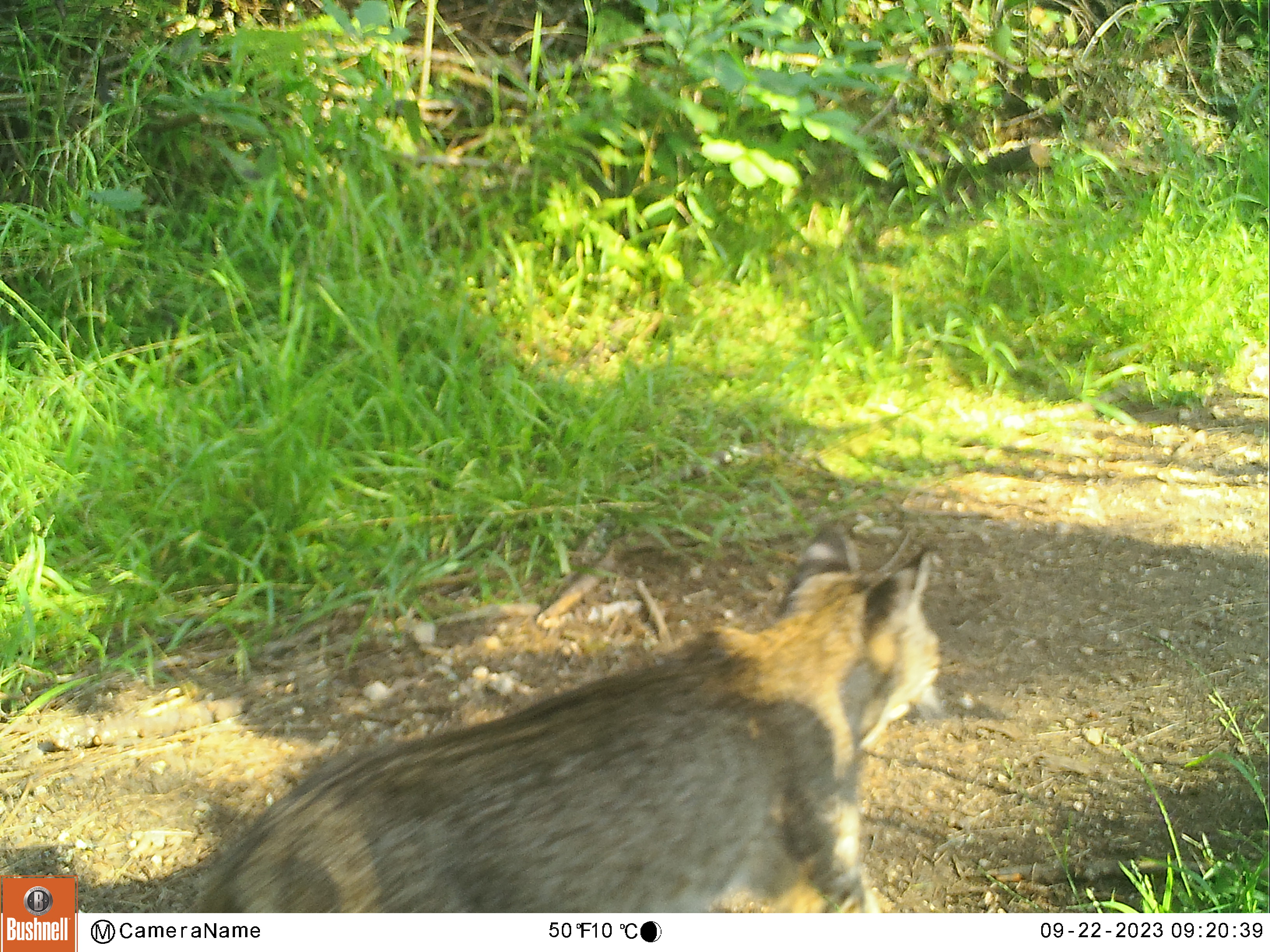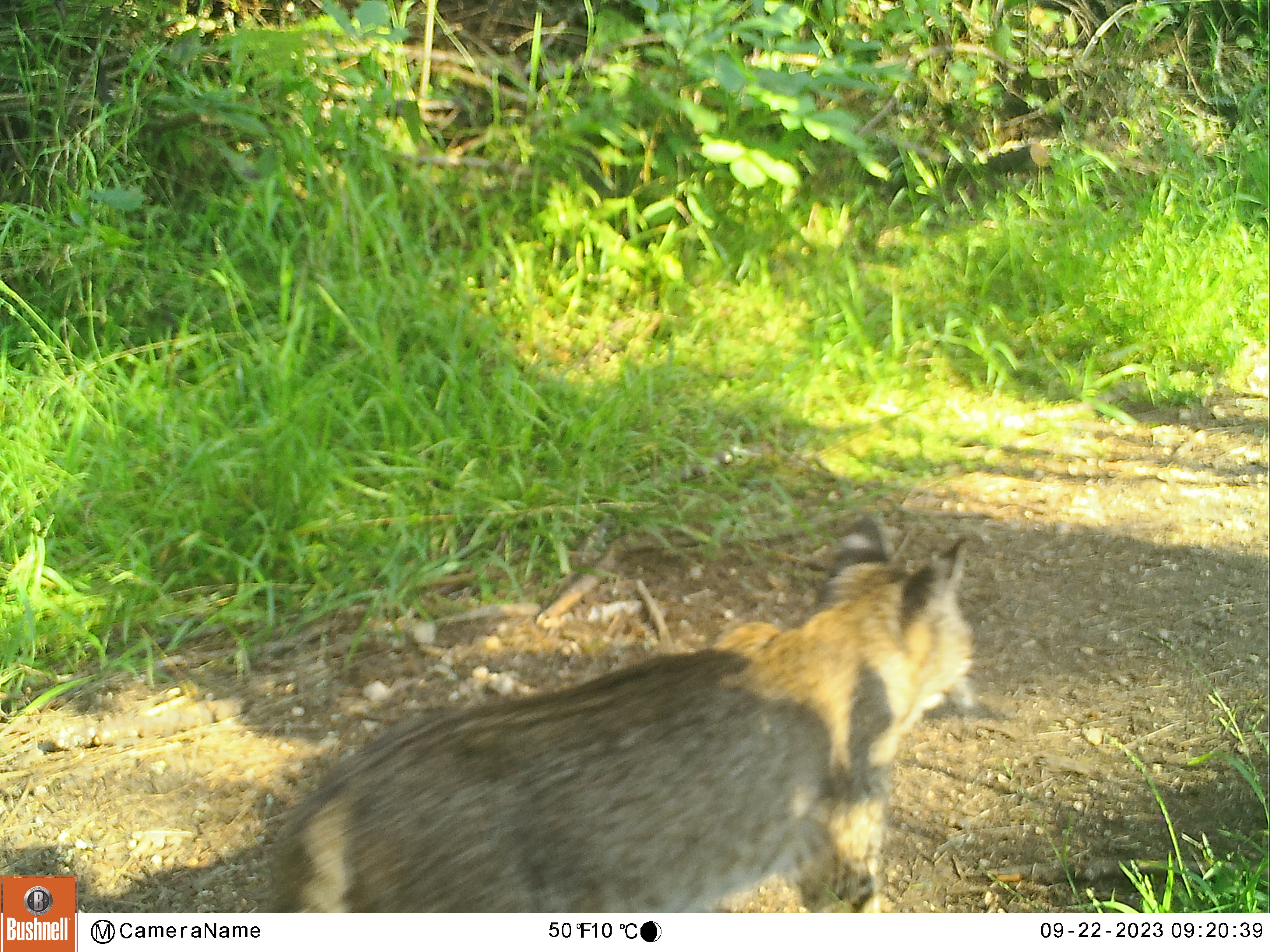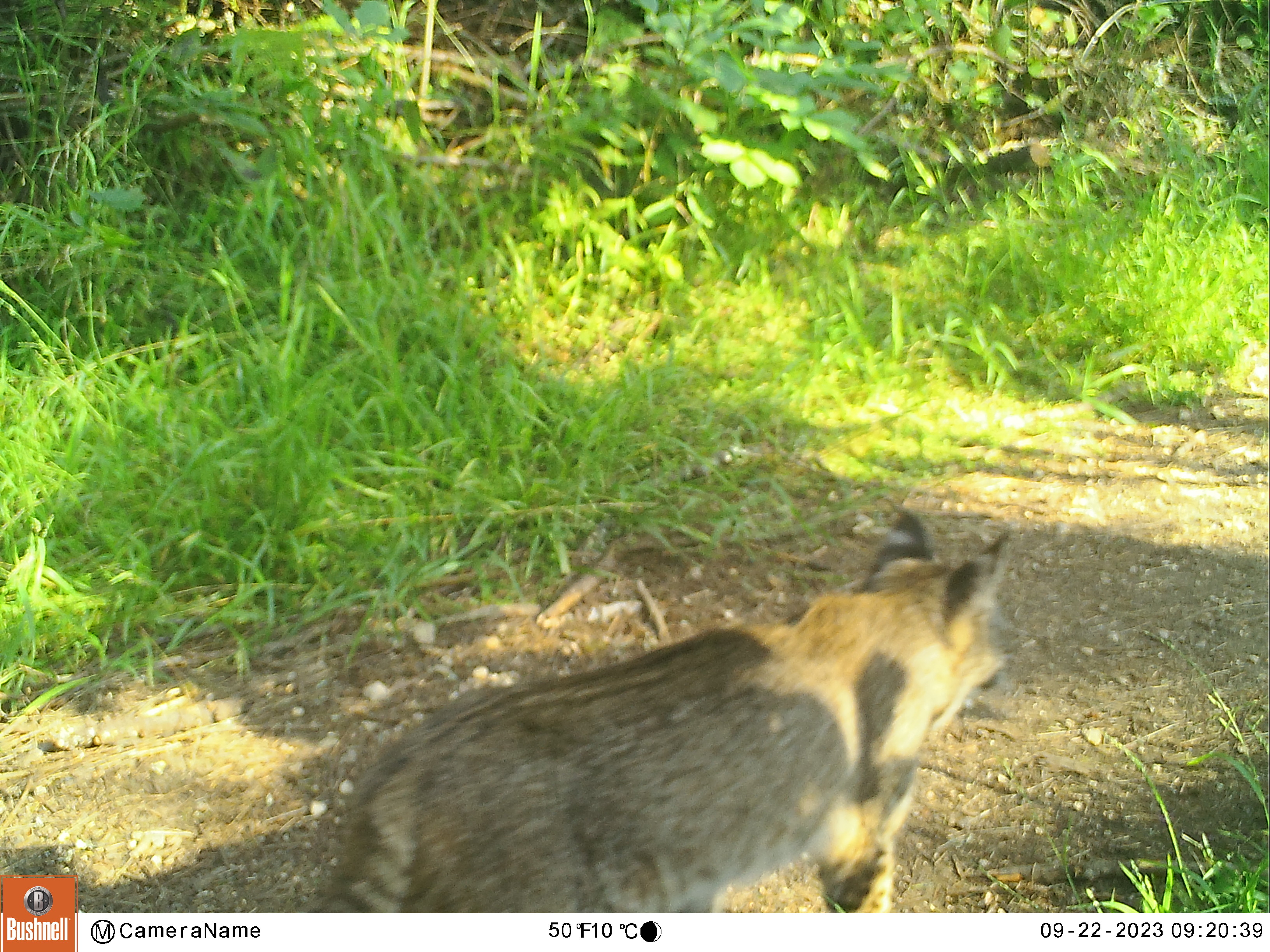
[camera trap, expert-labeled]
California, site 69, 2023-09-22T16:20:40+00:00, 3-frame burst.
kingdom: Animalia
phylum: Chordata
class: Mammalia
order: Carnivora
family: Felidae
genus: Lynx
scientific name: Lynx rufus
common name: bobcat